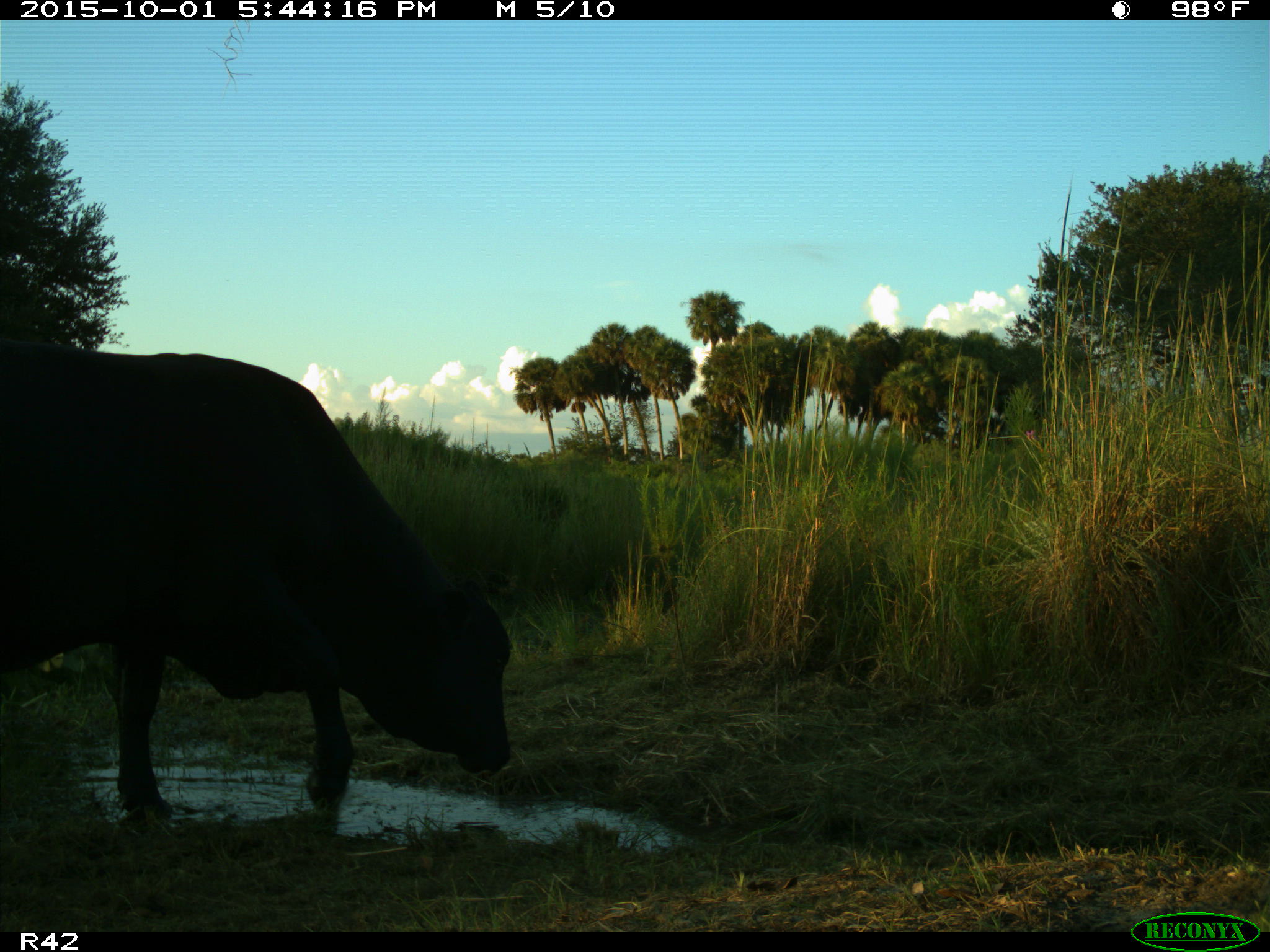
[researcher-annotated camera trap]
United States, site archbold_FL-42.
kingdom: Animalia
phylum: Chordata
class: Mammalia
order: Artiodactyla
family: Bovidae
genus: Bos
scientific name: Bos taurus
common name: domestic cow